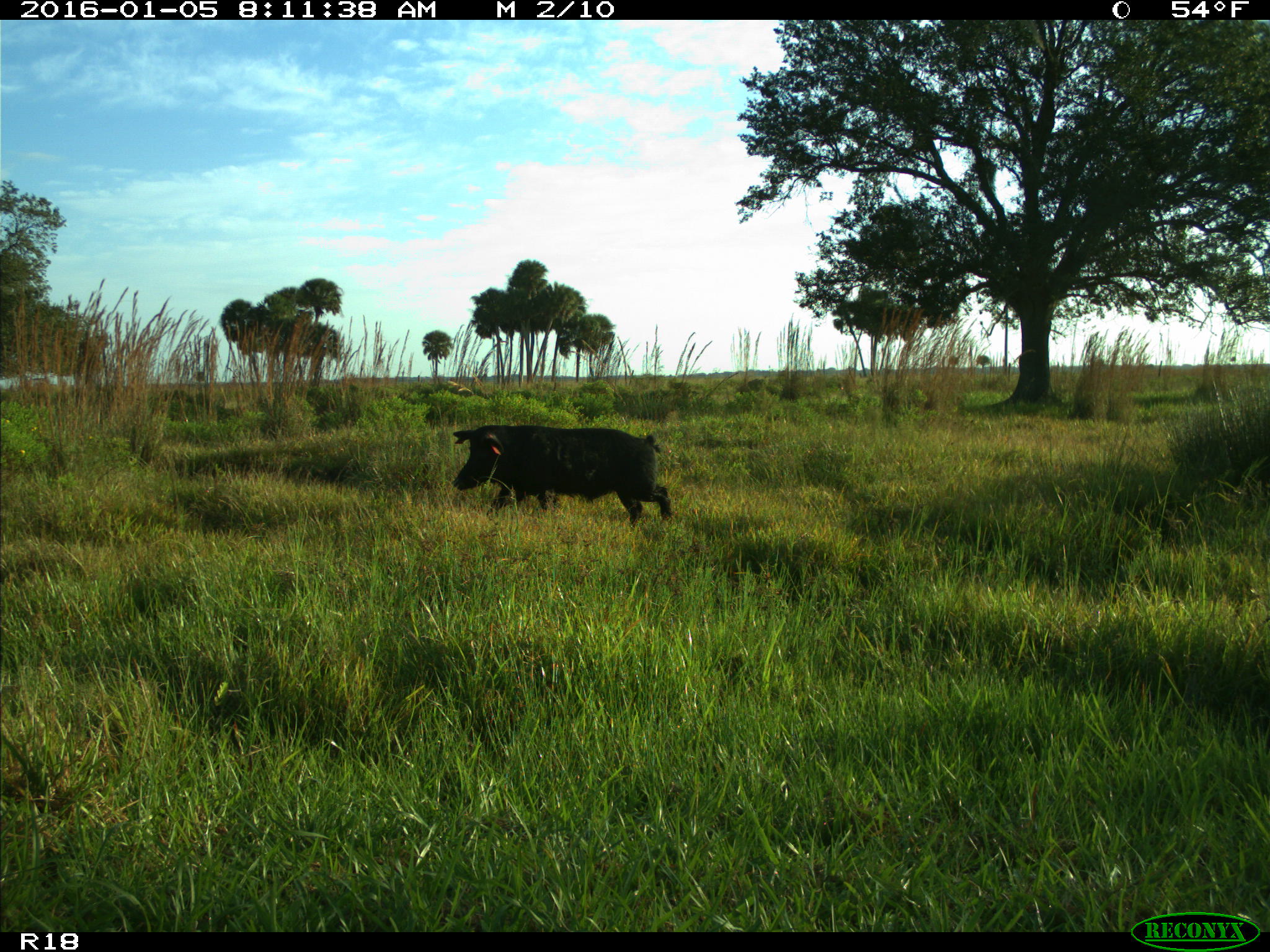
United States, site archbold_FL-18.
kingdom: Animalia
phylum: Chordata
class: Mammalia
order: Artiodactyla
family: Suidae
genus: Sus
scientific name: Sus scrofa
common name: wild boar